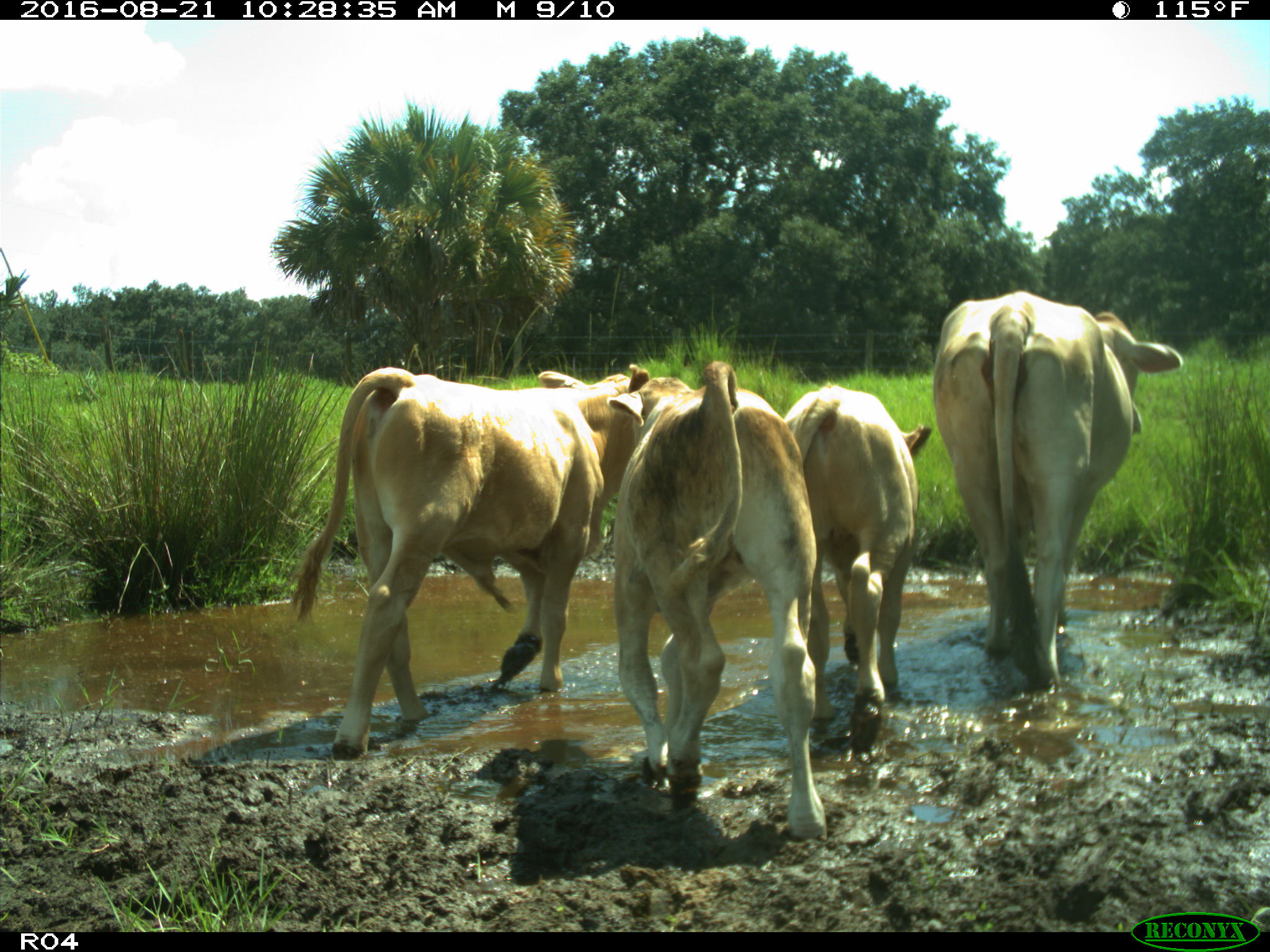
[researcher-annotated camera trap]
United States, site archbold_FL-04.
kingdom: Animalia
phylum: Chordata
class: Mammalia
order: Artiodactyla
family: Bovidae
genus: Bos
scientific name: Bos taurus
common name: domestic cow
Bos taurus (domestic cow).